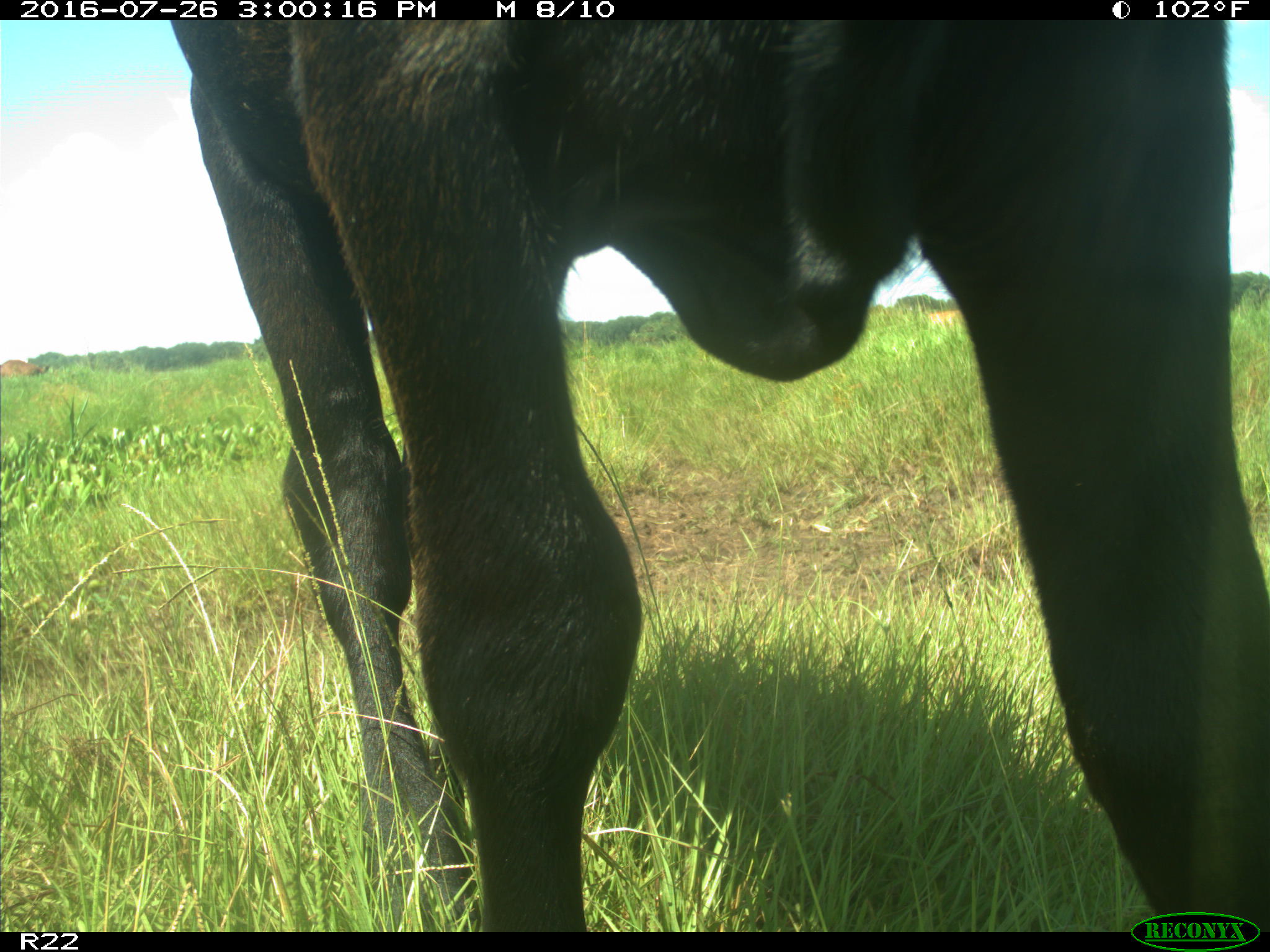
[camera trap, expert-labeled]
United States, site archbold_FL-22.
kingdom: Animalia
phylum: Chordata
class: Mammalia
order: Artiodactyla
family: Bovidae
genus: Bos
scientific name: Bos taurus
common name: domestic cow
Bos taurus (domestic cow).